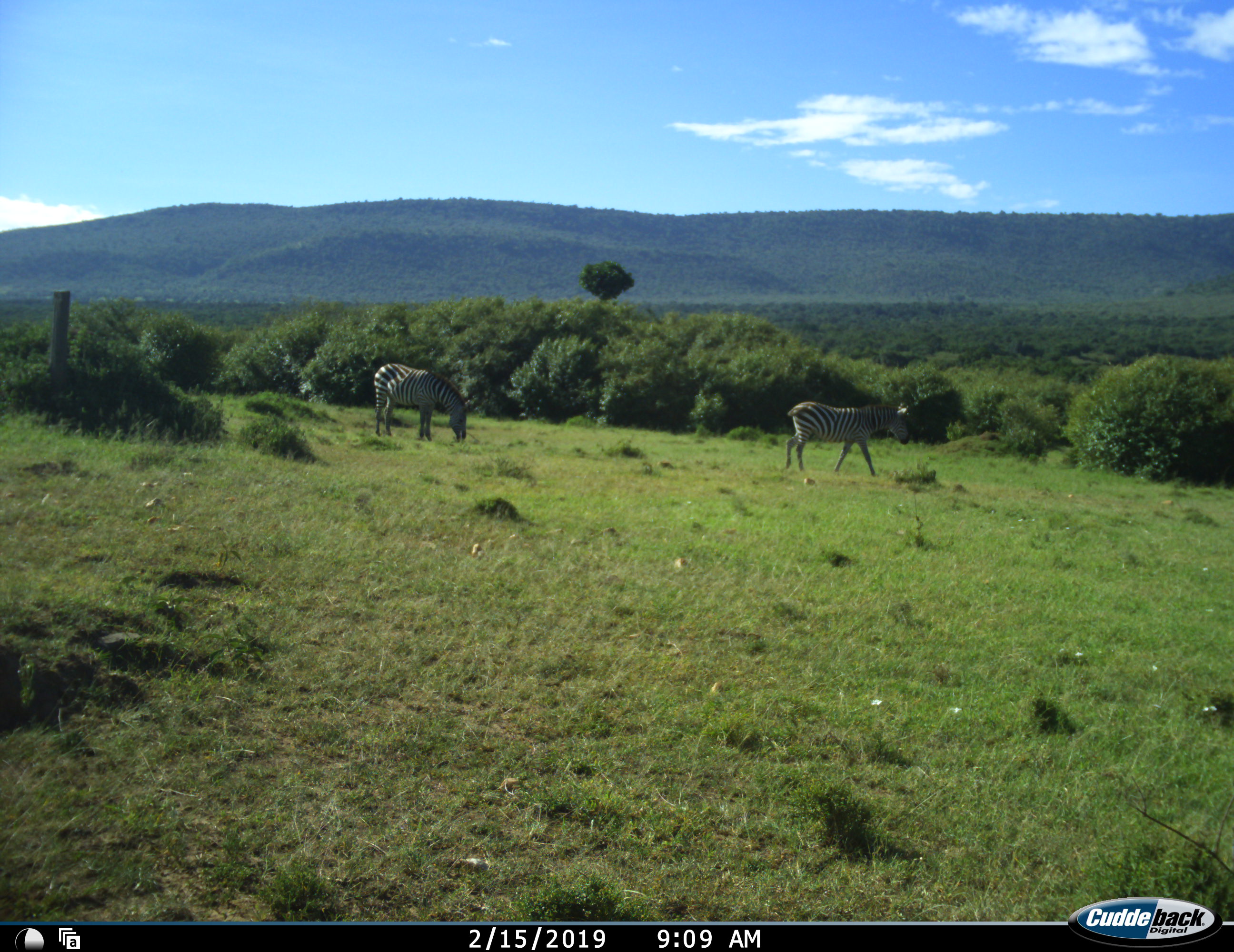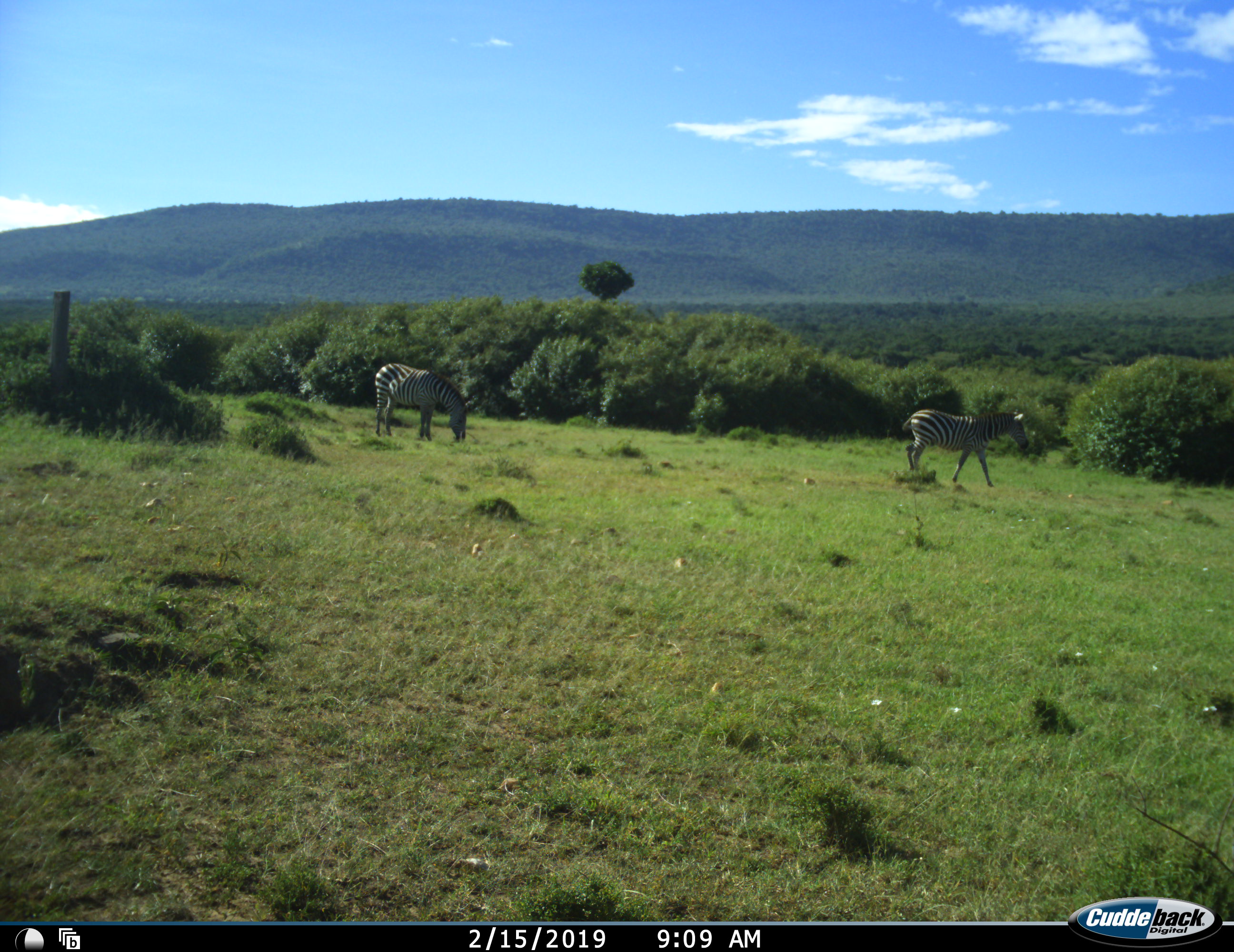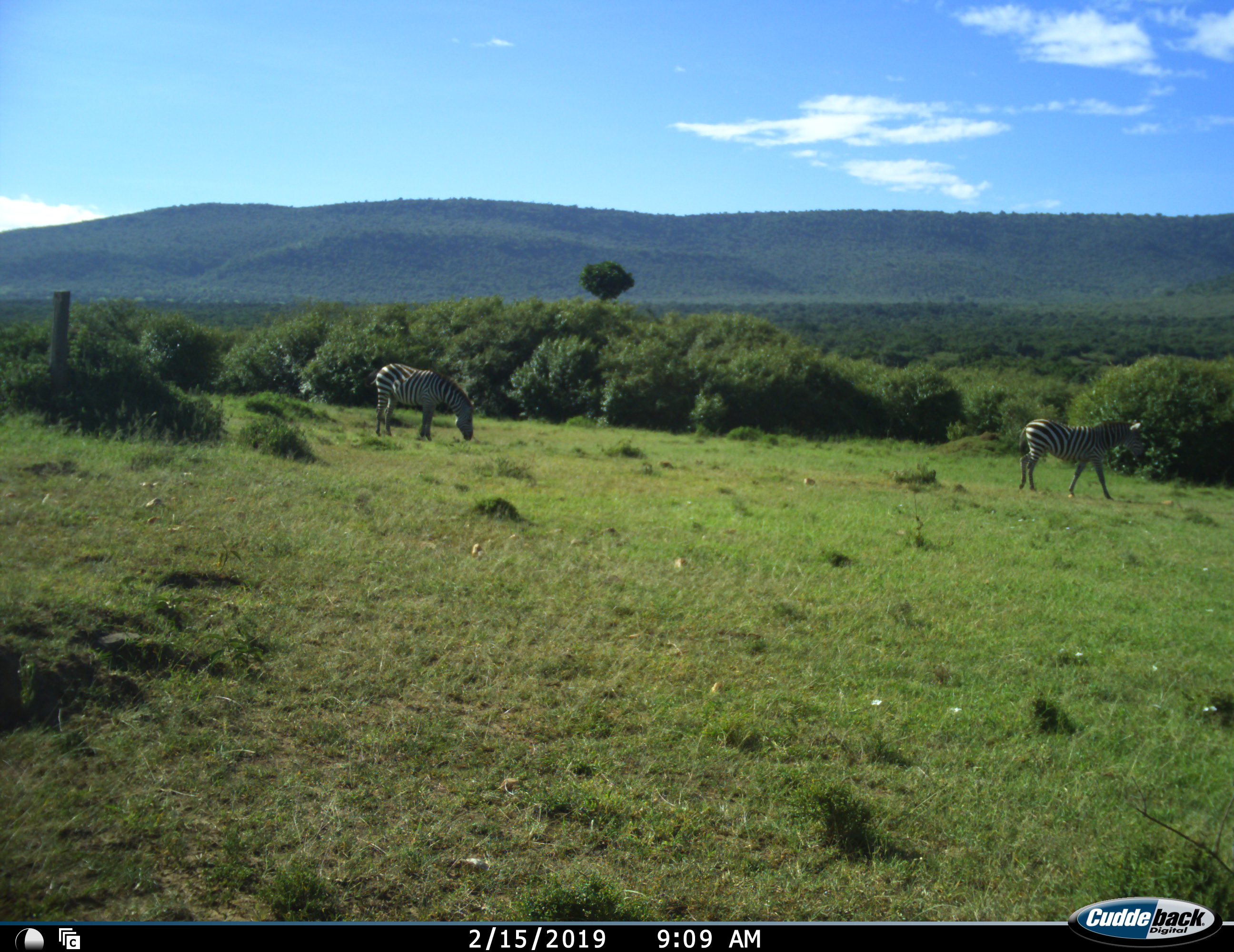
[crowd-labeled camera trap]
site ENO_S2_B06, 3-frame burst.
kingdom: Animalia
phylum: Chordata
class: Mammalia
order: Perissodactyla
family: Equidae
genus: Equus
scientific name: Equus quagga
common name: plains zebra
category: zebraplains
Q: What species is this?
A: Zebraplains (plains zebra) (Equus quagga).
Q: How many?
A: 2.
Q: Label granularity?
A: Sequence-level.